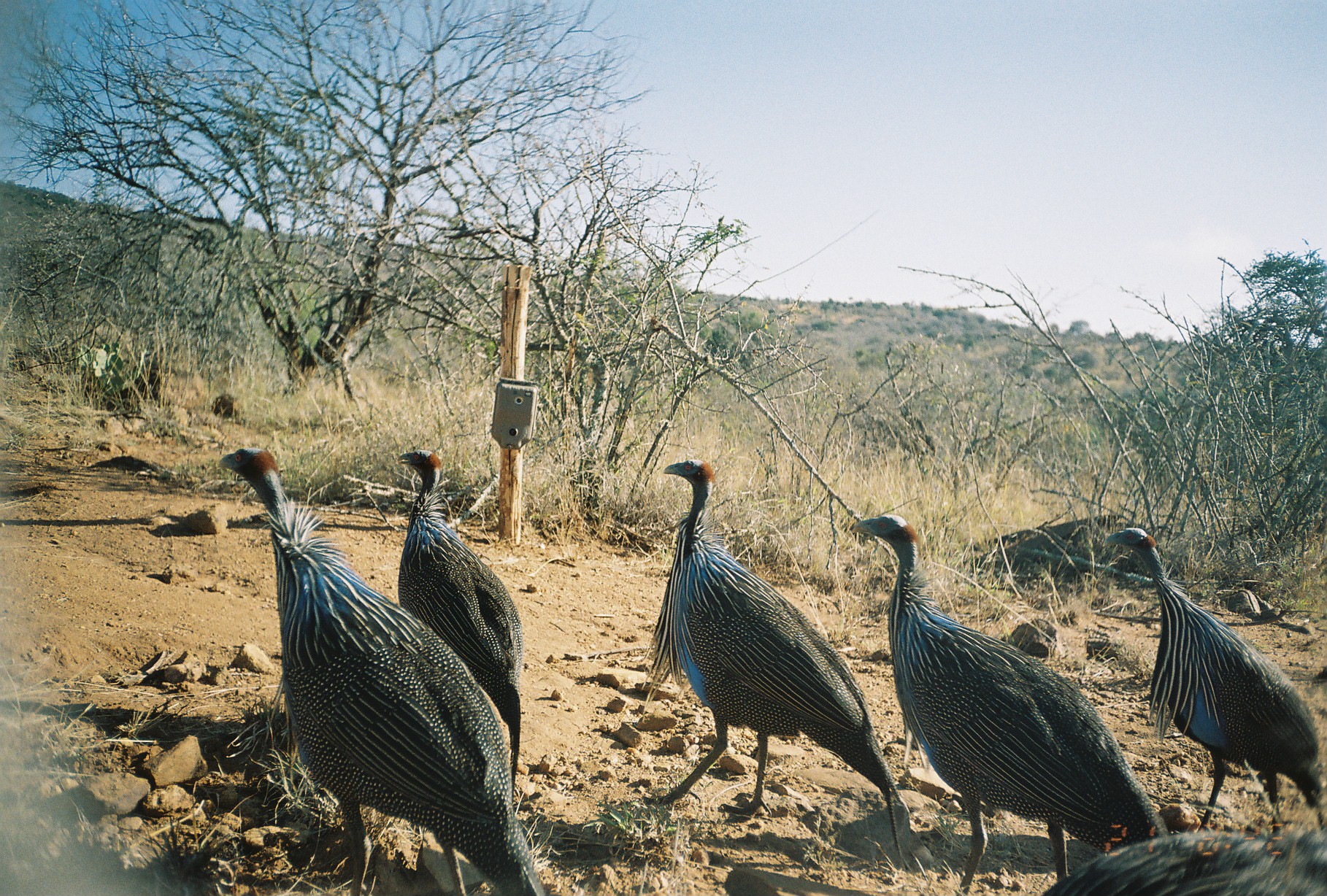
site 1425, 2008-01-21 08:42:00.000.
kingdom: Animalia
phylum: Chordata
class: Aves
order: Galliformes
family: Numididae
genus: Acryllium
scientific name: Acryllium vulturinum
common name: vulturine guineafowl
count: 6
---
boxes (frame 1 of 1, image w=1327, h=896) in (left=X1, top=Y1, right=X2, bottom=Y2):
acryllium vulturinum: (left=209, top=443, right=546, bottom=896); (left=841, top=513, right=1161, bottom=896); (left=640, top=455, right=912, bottom=865); (left=1100, top=485, right=1326, bottom=825); (left=395, top=448, right=523, bottom=790); (left=1043, top=823, right=1321, bottom=894)